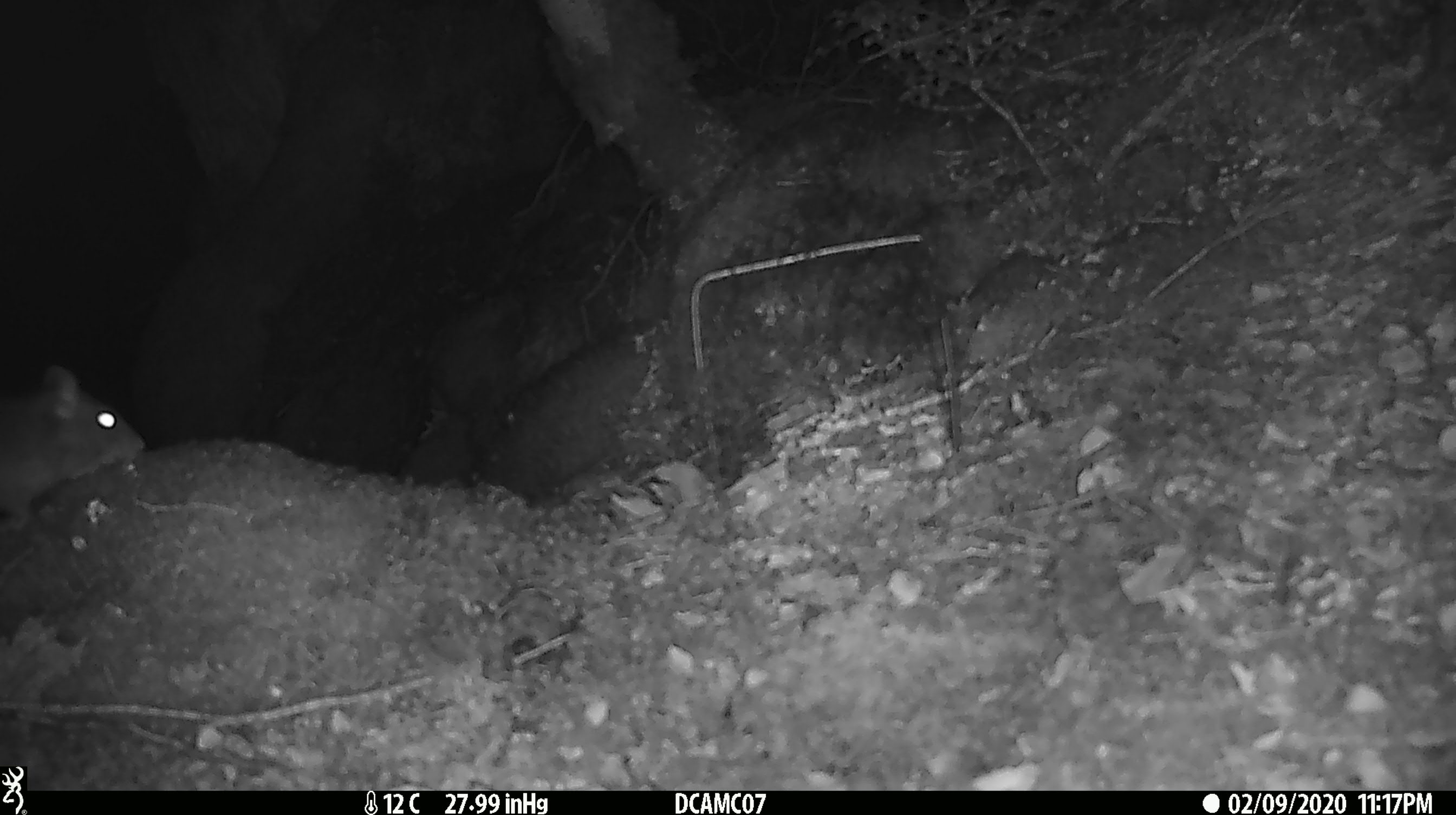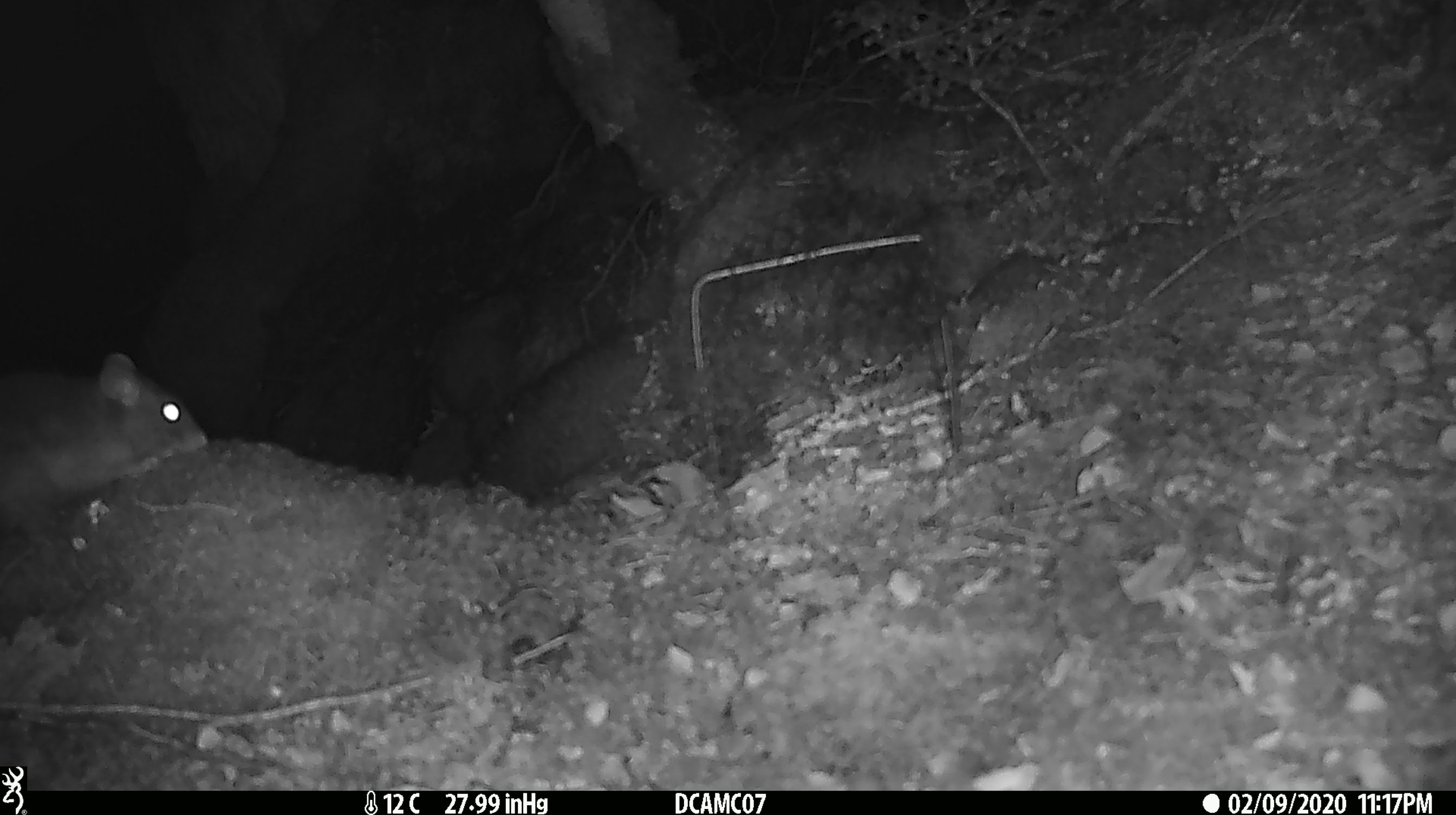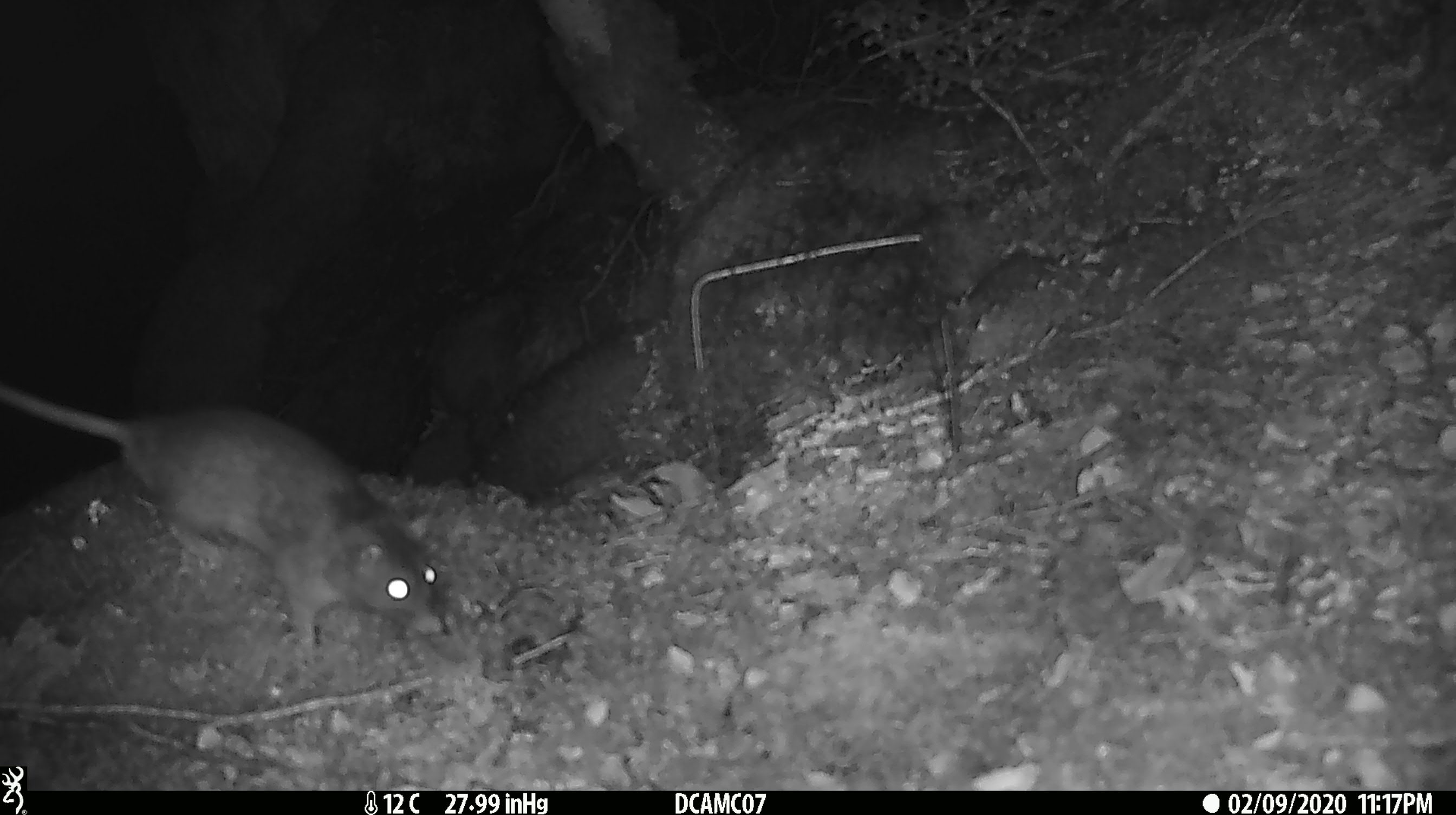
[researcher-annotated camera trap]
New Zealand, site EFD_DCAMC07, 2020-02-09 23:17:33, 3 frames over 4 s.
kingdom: Animalia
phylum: Chordata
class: Mammalia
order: Rodentia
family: Muridae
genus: Rattus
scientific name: Rattus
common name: rat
Rat (Rattus).